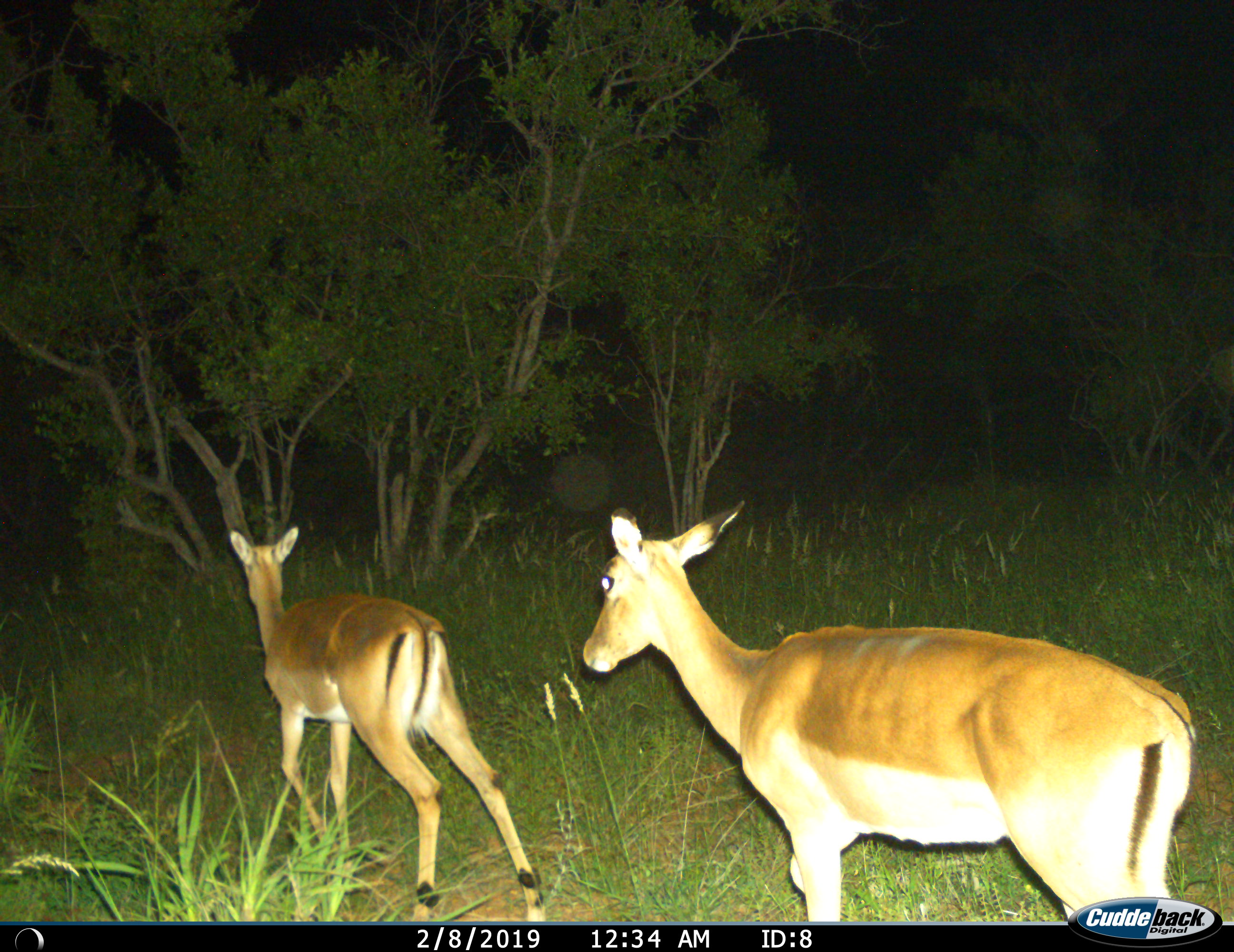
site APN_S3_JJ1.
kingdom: Animalia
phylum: Chordata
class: Mammalia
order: Artiodactyla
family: Bovidae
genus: Aepyceros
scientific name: Aepyceros melampus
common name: impala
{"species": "impala (Aepyceros melampus)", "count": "2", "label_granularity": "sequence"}